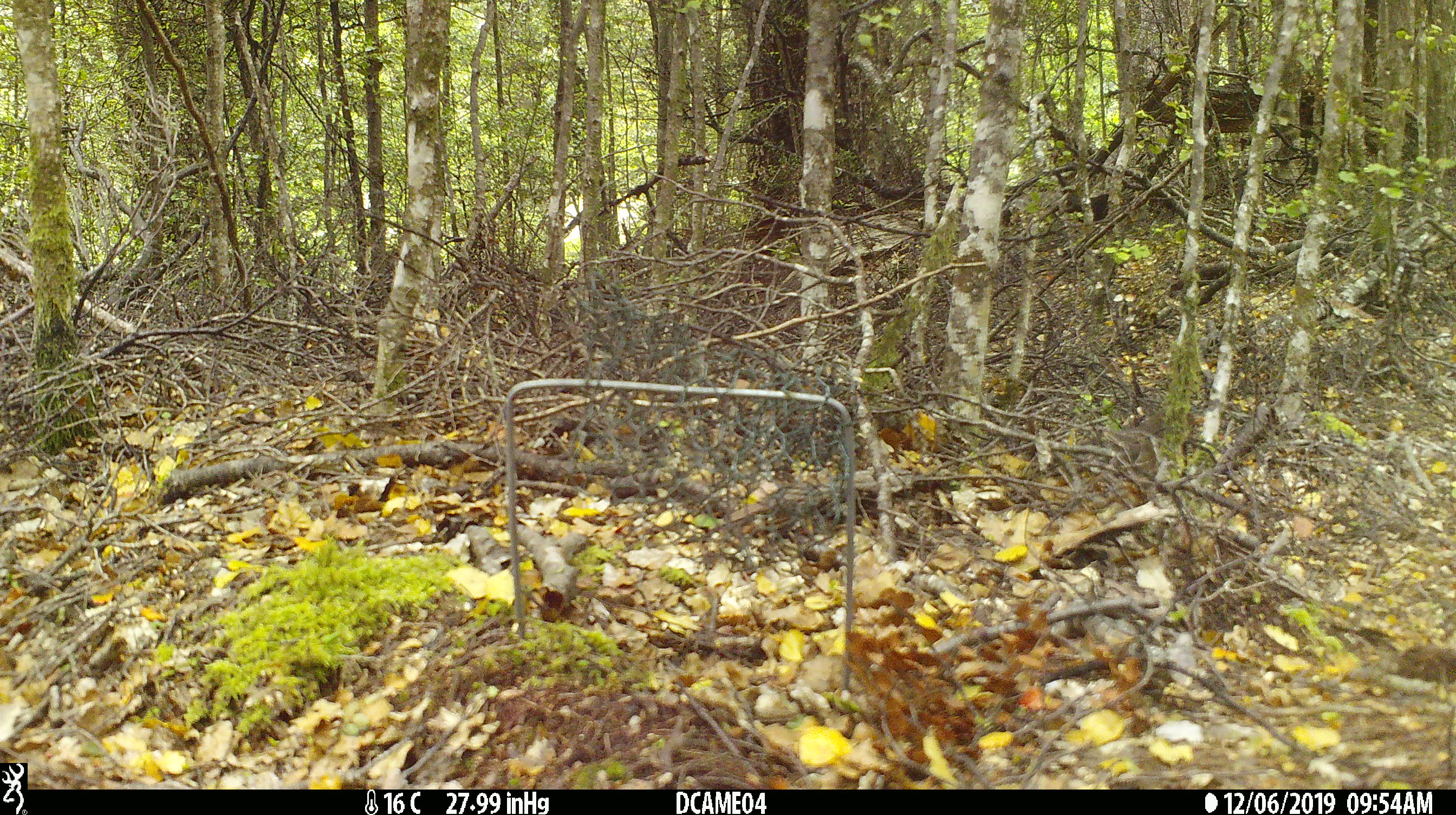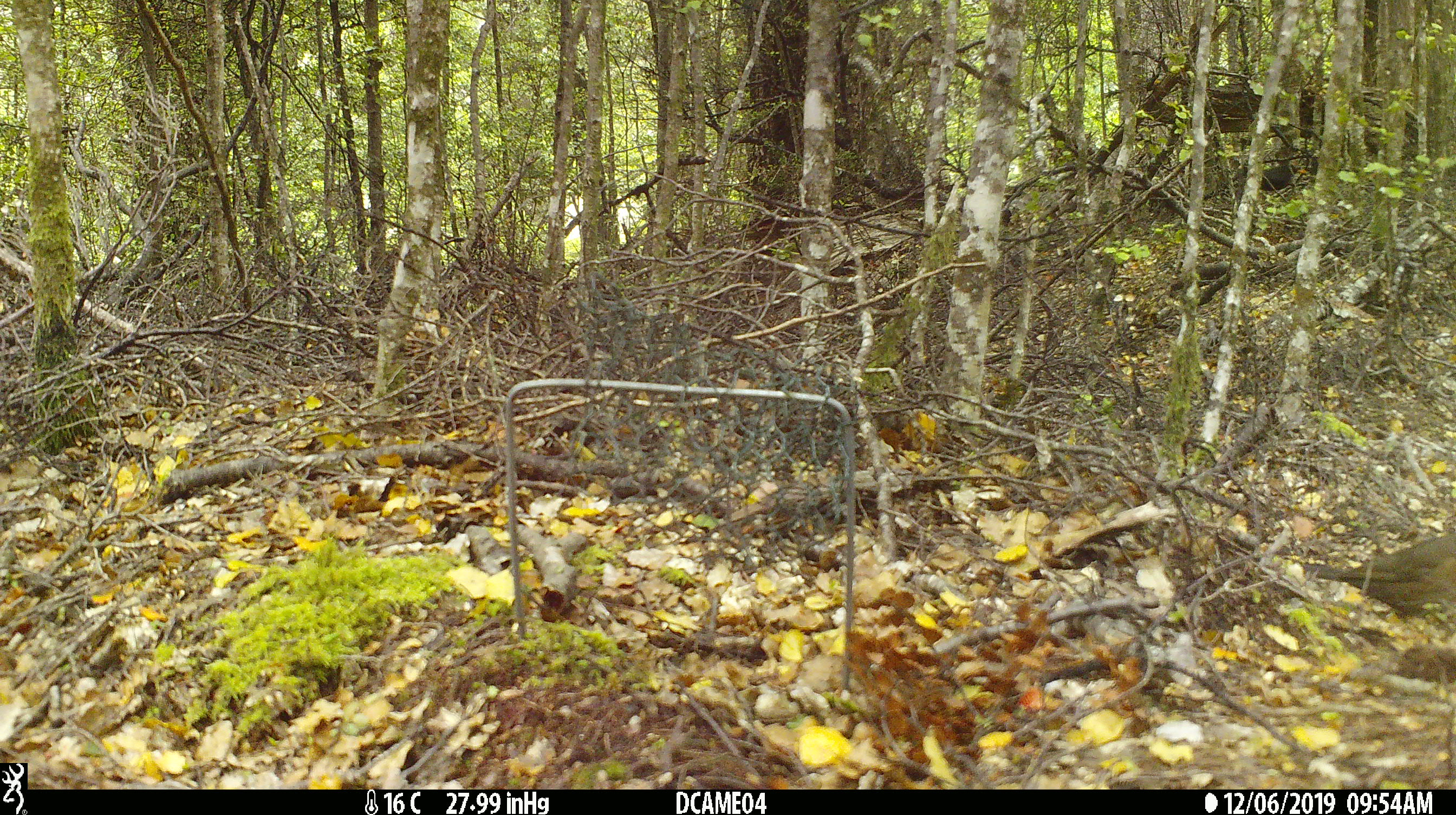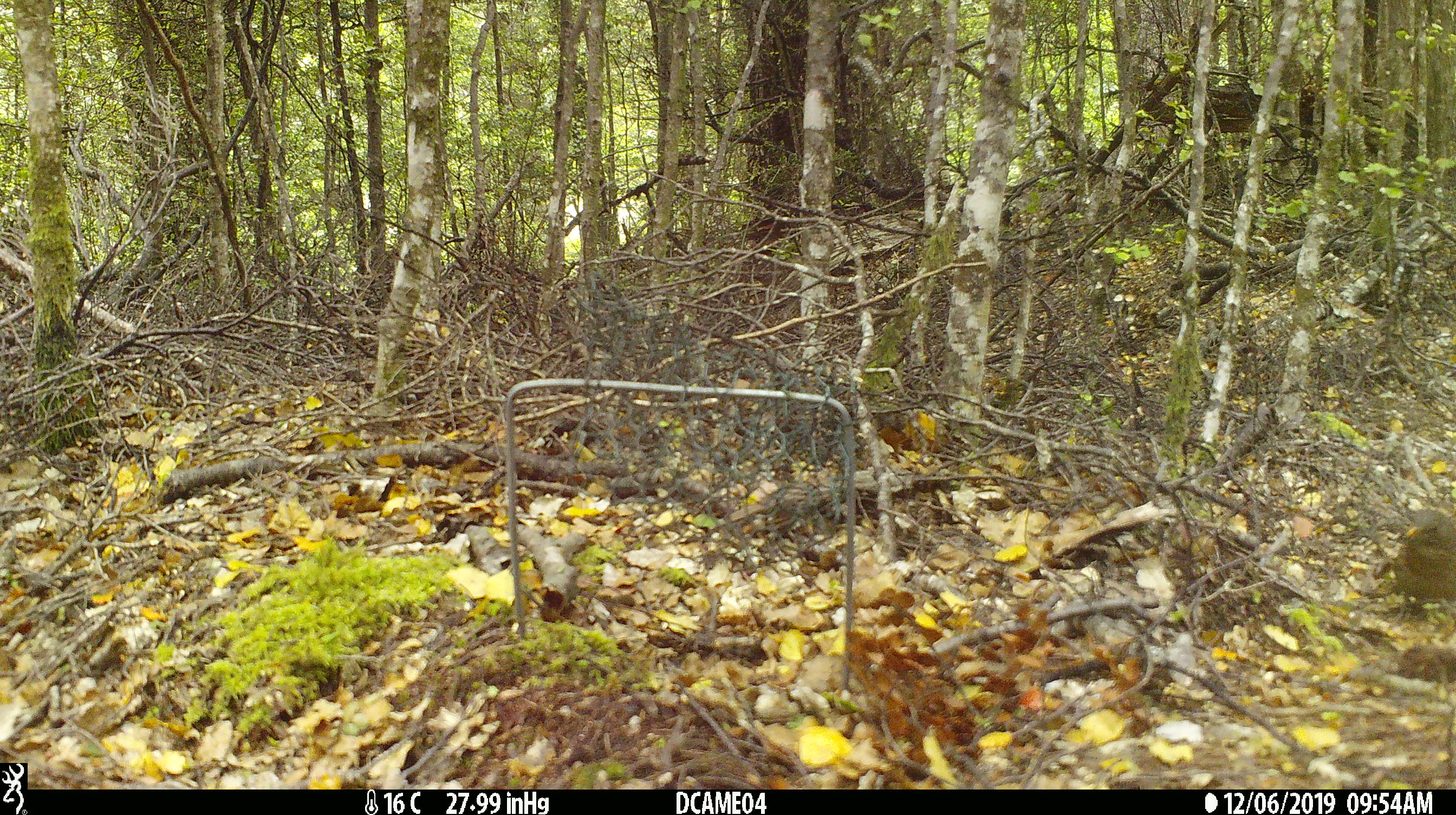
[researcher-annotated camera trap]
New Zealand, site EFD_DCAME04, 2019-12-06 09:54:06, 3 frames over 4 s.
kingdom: Animalia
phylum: Chordata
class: Aves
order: Passeriformes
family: Turdidae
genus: Turdus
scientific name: Turdus merula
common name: eurasian blackbird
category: blackbird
Blackbird (eurasian blackbird) (Turdus merula).